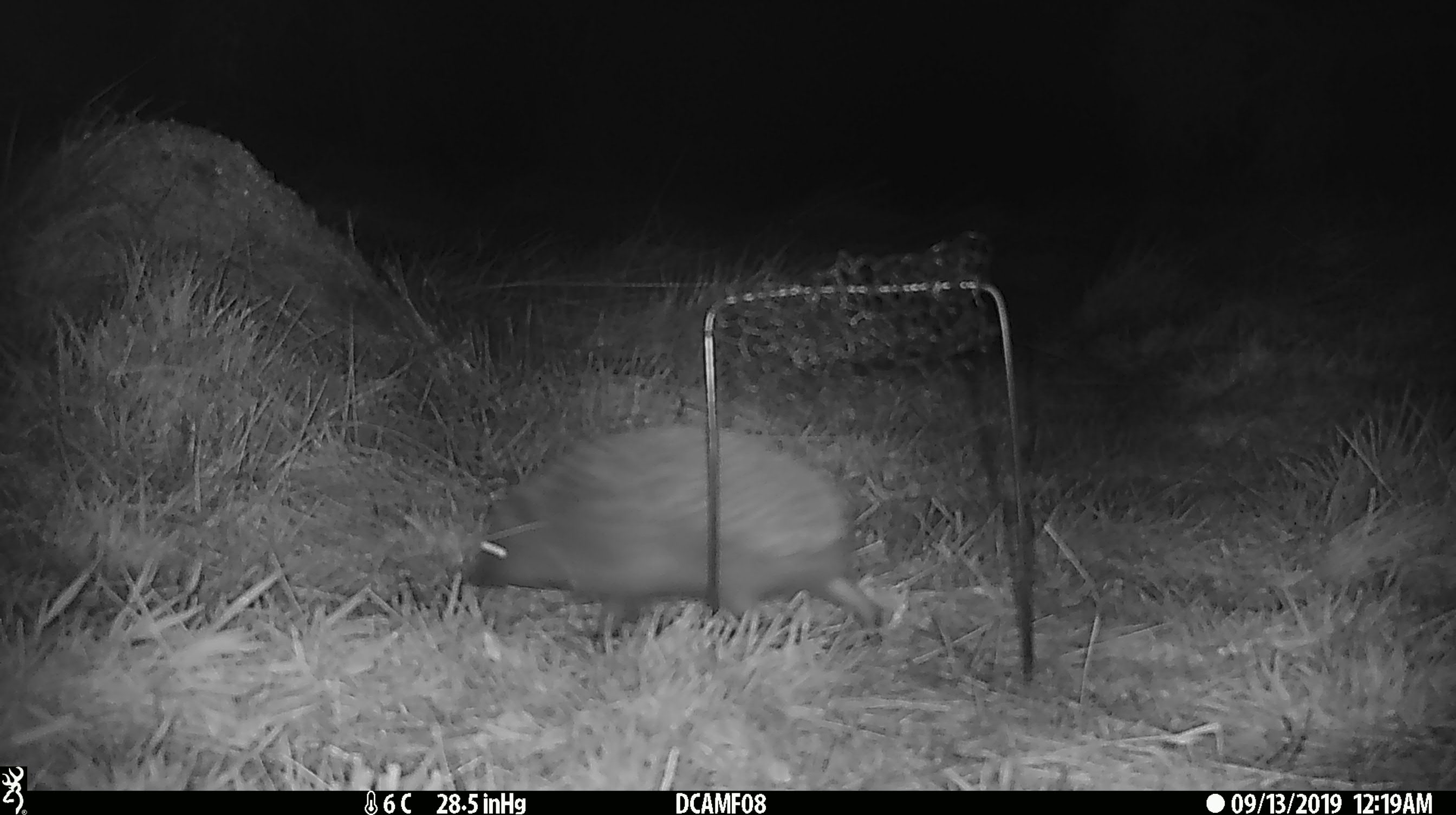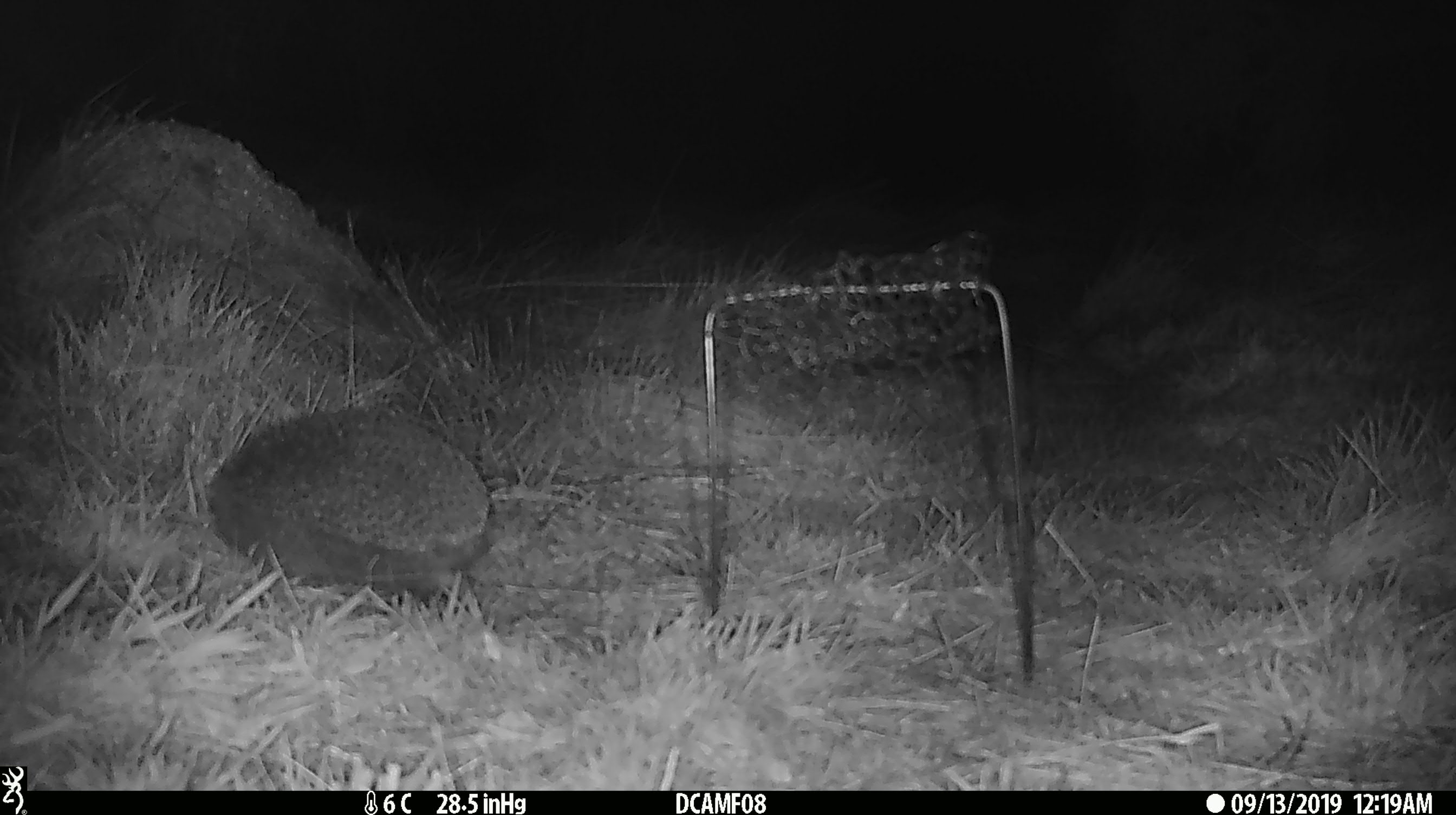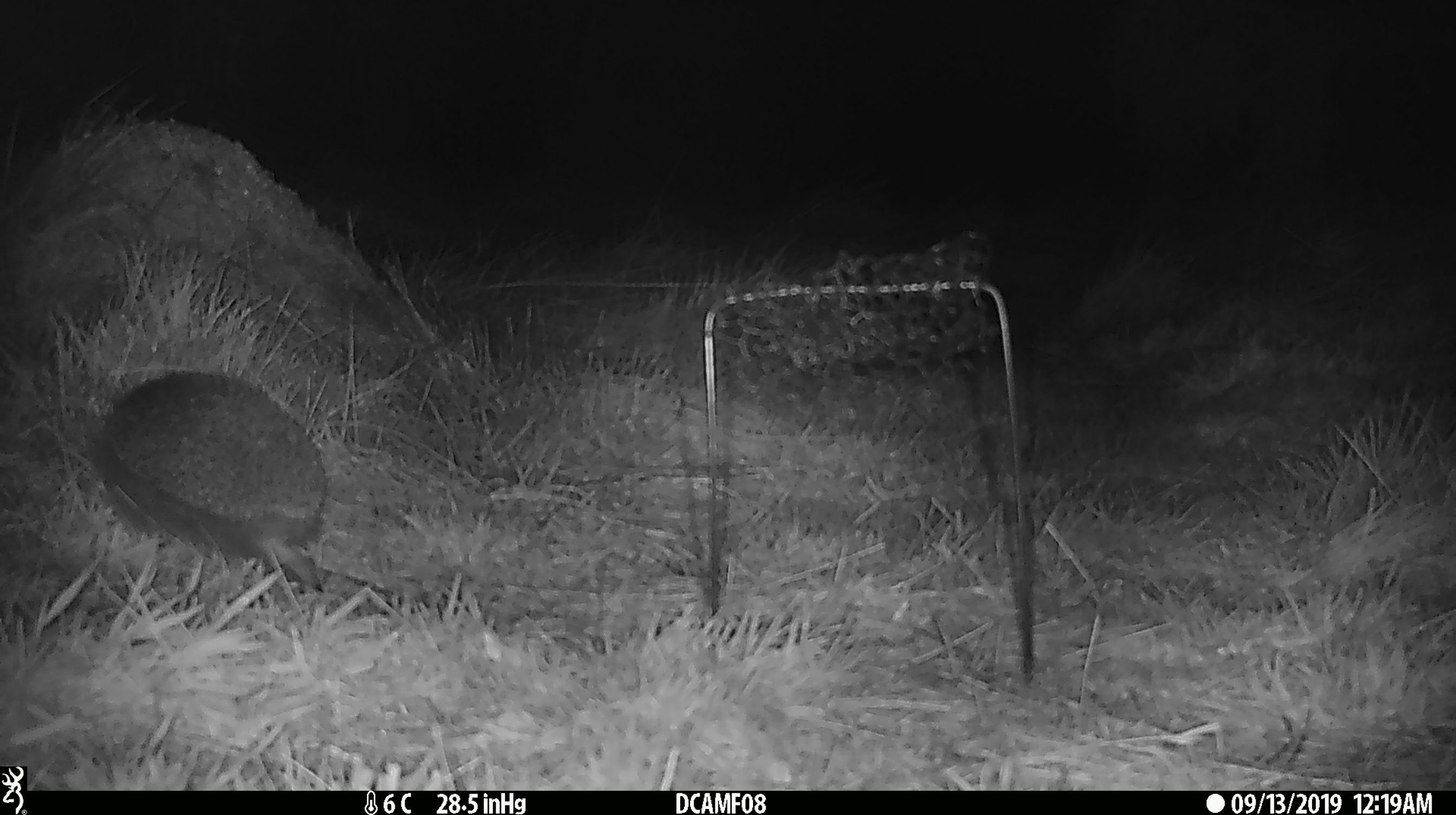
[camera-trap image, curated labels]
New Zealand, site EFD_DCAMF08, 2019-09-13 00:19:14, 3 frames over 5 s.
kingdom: Animalia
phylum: Chordata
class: Mammalia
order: Eulipotyphla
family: Erinaceidae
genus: Erinaceus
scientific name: Erinaceus europaeus europaeus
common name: european hedgehog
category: hedgehog